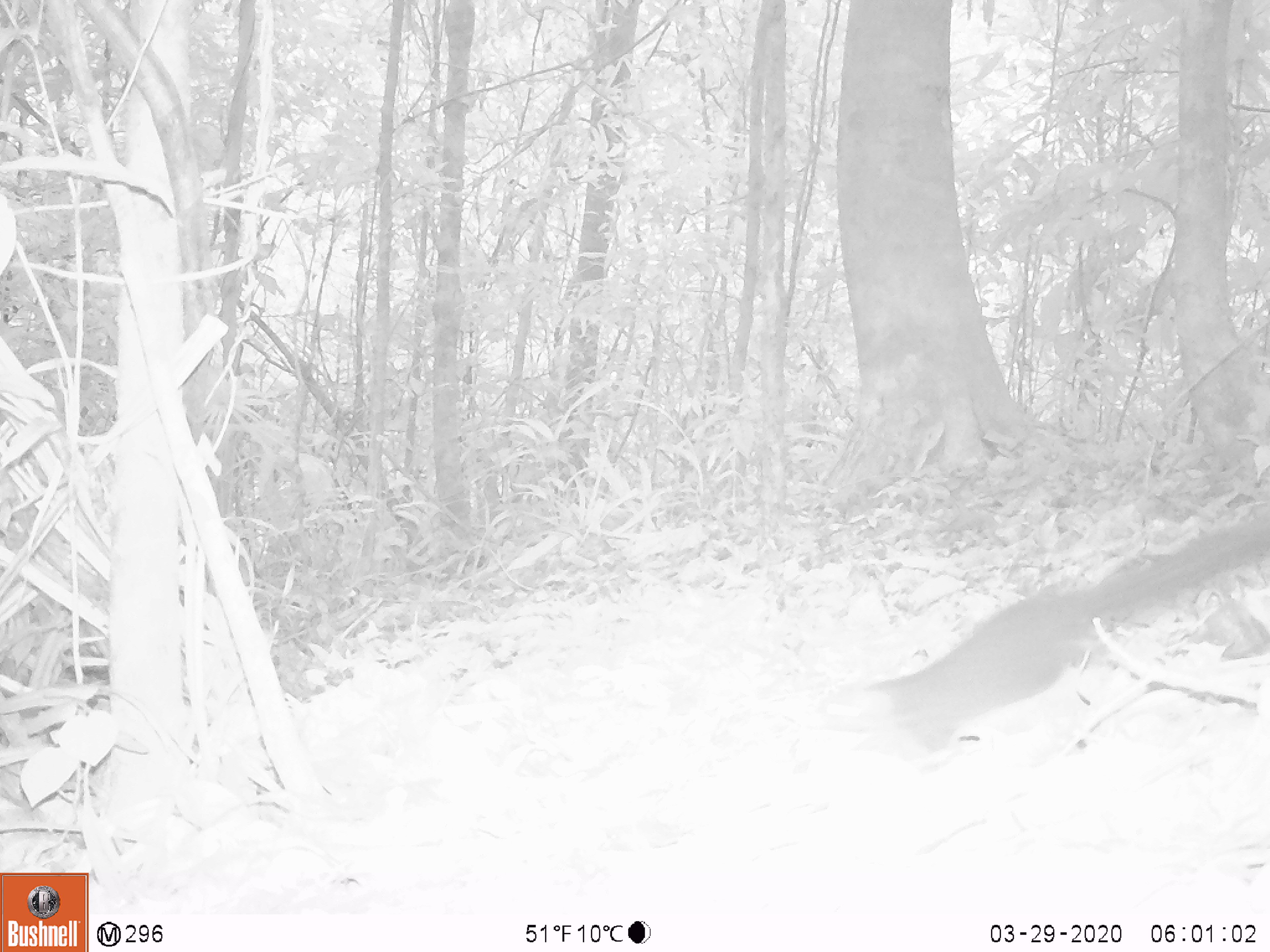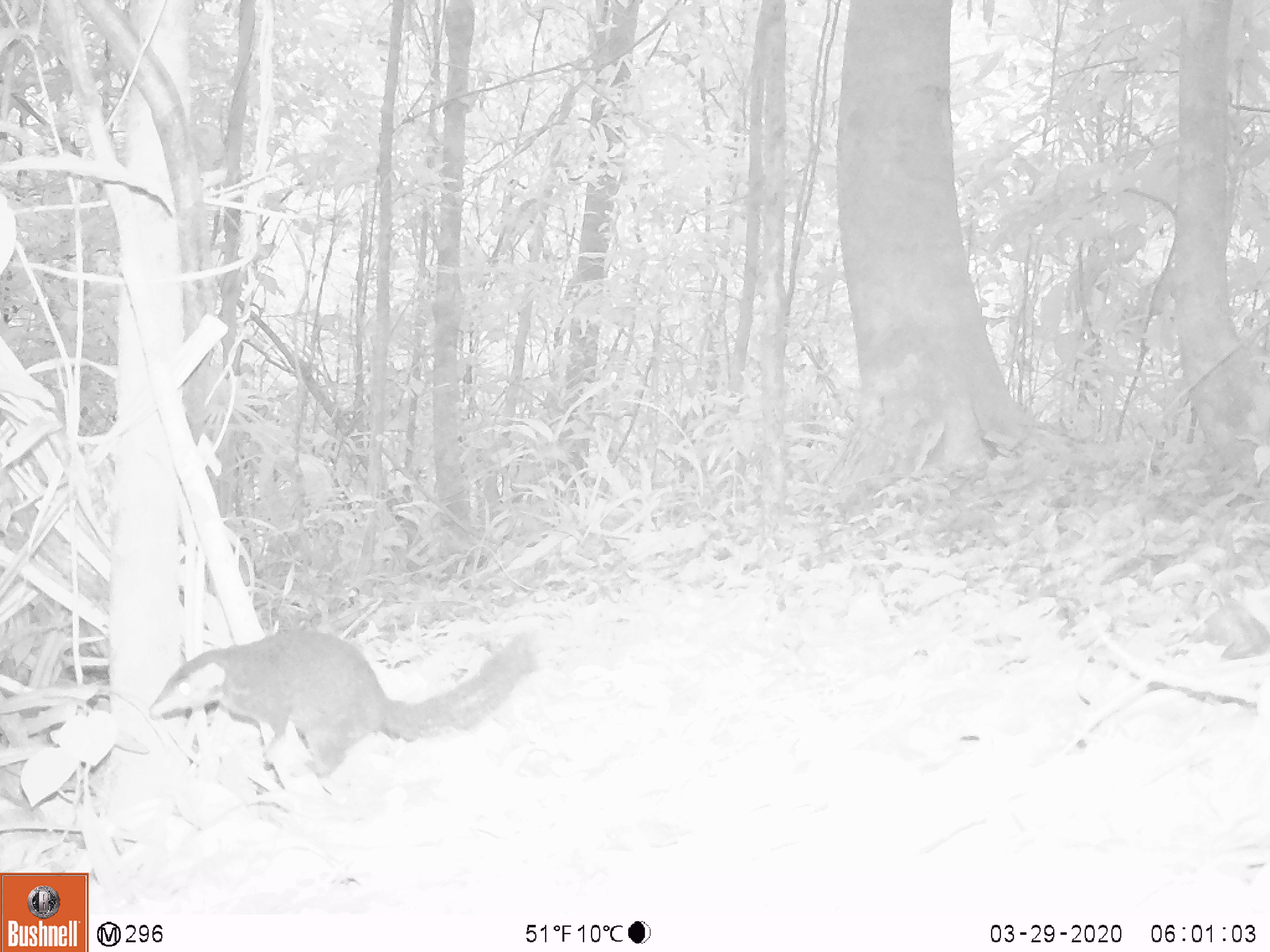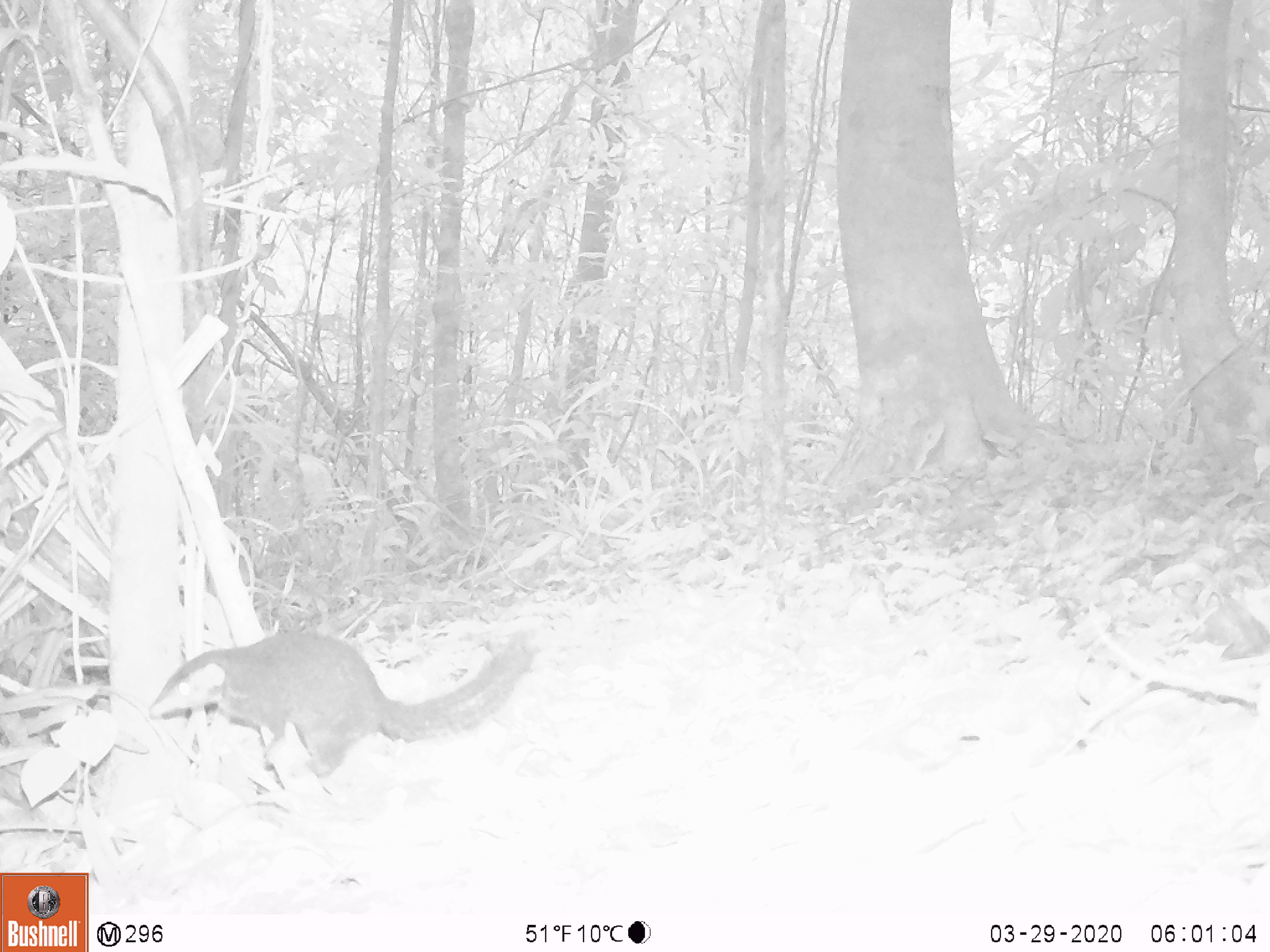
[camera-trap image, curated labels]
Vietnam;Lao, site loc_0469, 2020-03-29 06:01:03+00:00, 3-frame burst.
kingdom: Animalia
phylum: Chordata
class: Mammalia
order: Scandentia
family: Tupaiidae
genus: Tupaia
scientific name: Tupaia belangeri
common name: northern treeshrew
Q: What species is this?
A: Northern treeshrew (Tupaia belangeri).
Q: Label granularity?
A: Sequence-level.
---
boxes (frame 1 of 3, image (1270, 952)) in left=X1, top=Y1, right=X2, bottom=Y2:
northern treeshrew: left=807, top=516, right=1270, bottom=752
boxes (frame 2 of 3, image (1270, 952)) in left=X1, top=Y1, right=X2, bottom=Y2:
northern treeshrew: left=149, top=629, right=537, bottom=780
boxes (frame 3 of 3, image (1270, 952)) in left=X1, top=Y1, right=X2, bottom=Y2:
northern treeshrew: left=148, top=627, right=537, bottom=779